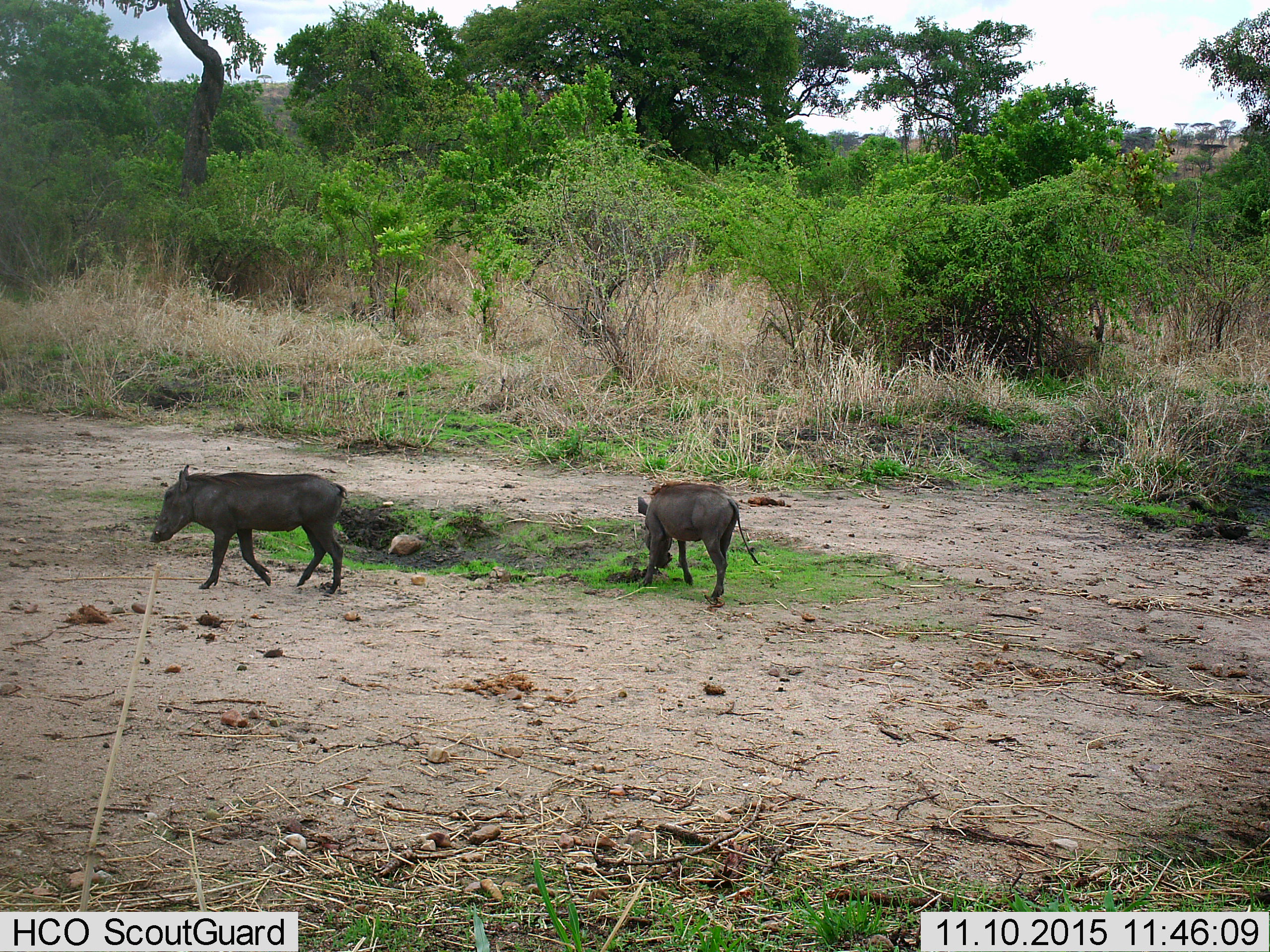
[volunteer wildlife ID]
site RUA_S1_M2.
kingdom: Animalia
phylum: Chordata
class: Mammalia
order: Artiodactyla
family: Suidae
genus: Phacochoerus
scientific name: Phacochoerus africanus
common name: warthog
Warthog (Phacochoerus africanus), count 2. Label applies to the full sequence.